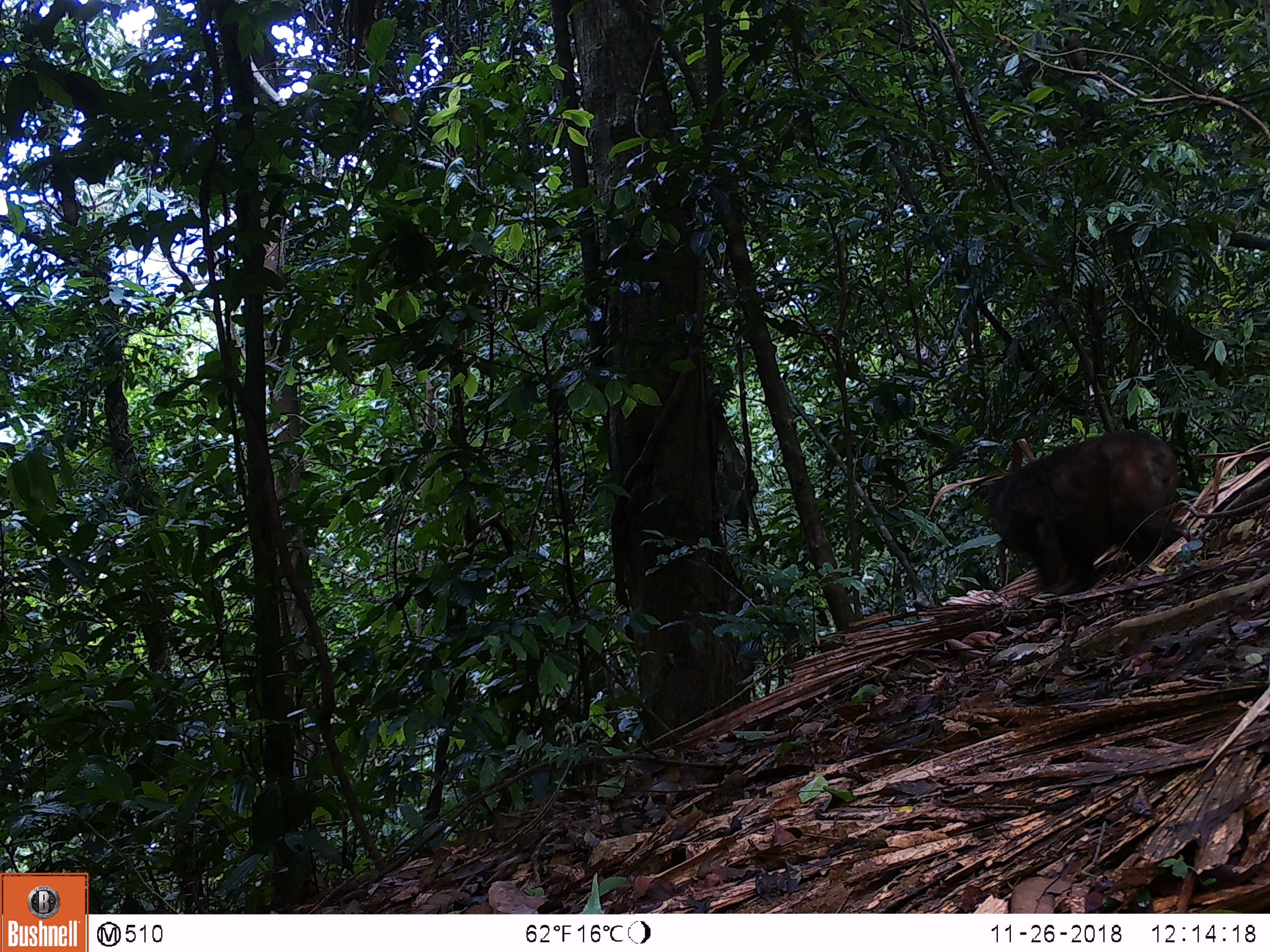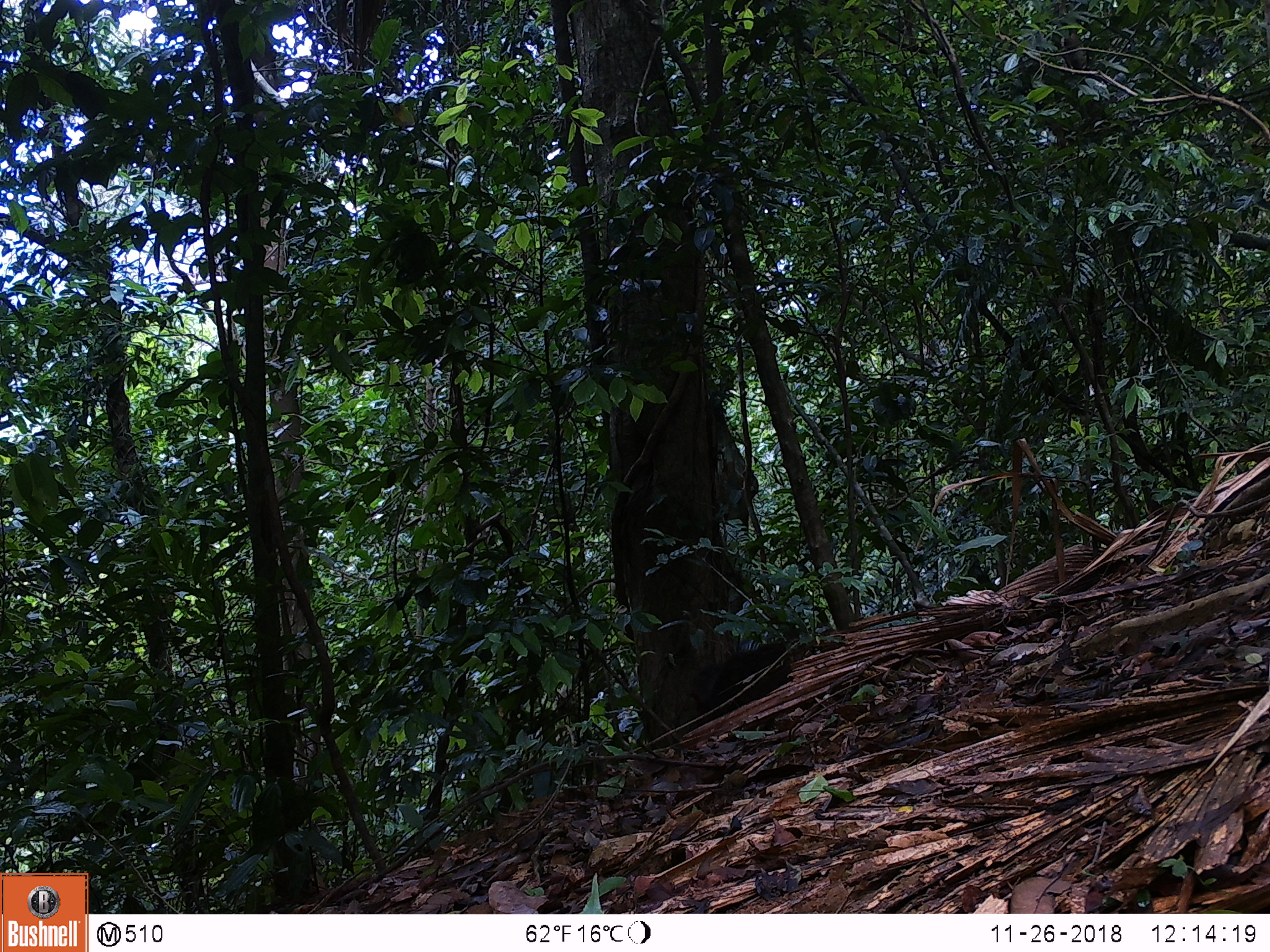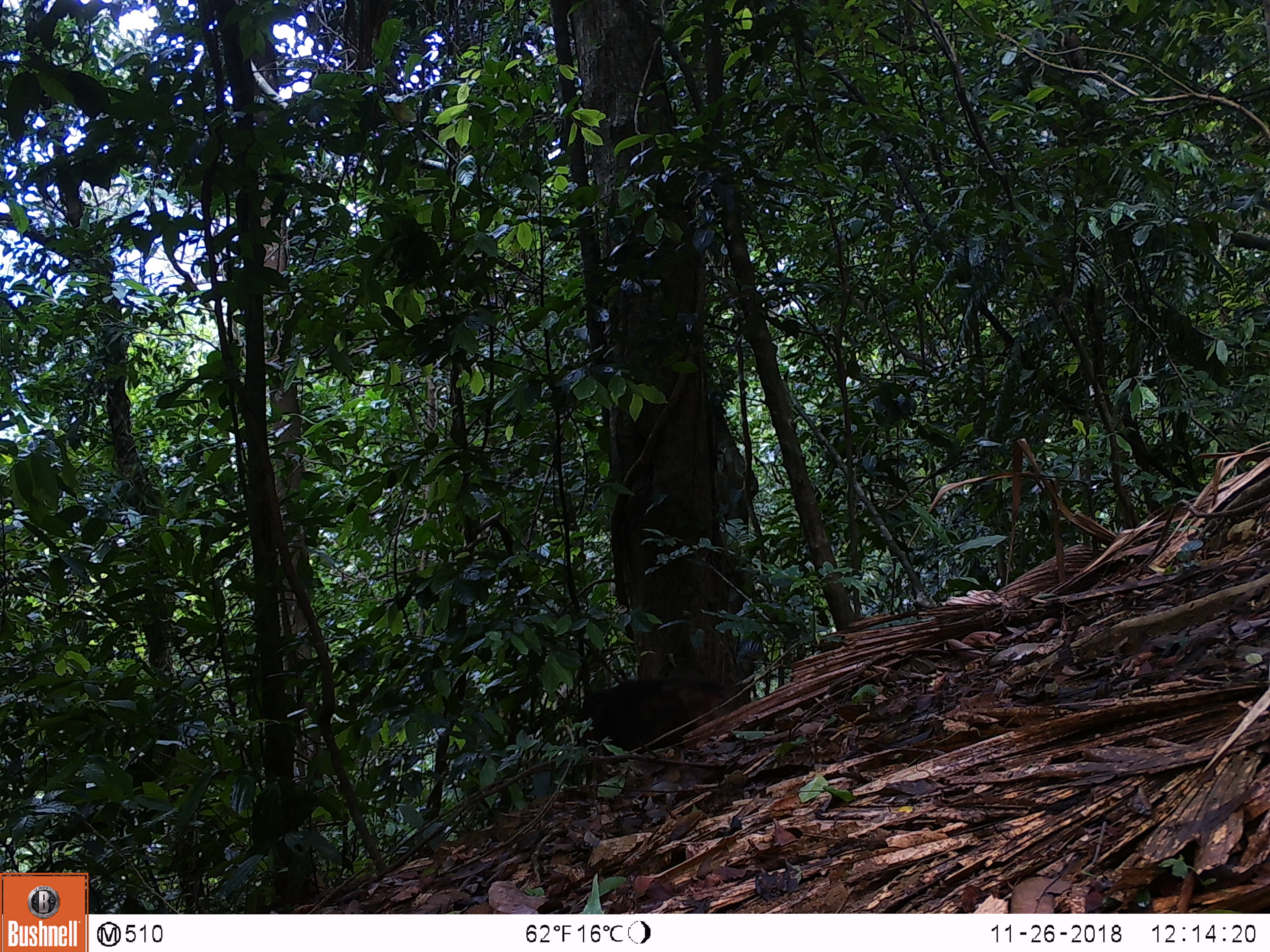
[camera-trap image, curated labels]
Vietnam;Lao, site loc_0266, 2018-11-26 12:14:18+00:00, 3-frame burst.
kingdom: Animalia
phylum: Chordata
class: Mammalia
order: Primates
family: Cercopithecidae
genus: Macaca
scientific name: Macaca arctoides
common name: stump-tailed macaque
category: stump tailed macaque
Stump tailed macaque (stump-tailed macaque) (Macaca arctoides). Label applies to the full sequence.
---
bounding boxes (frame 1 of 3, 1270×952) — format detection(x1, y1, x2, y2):
stump tailed macaque: detection(978, 428, 1194, 597)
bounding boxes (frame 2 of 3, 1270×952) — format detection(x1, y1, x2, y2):
stump tailed macaque: detection(692, 641, 792, 725)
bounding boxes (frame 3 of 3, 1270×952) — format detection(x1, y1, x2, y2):
stump tailed macaque: detection(572, 678, 733, 756)